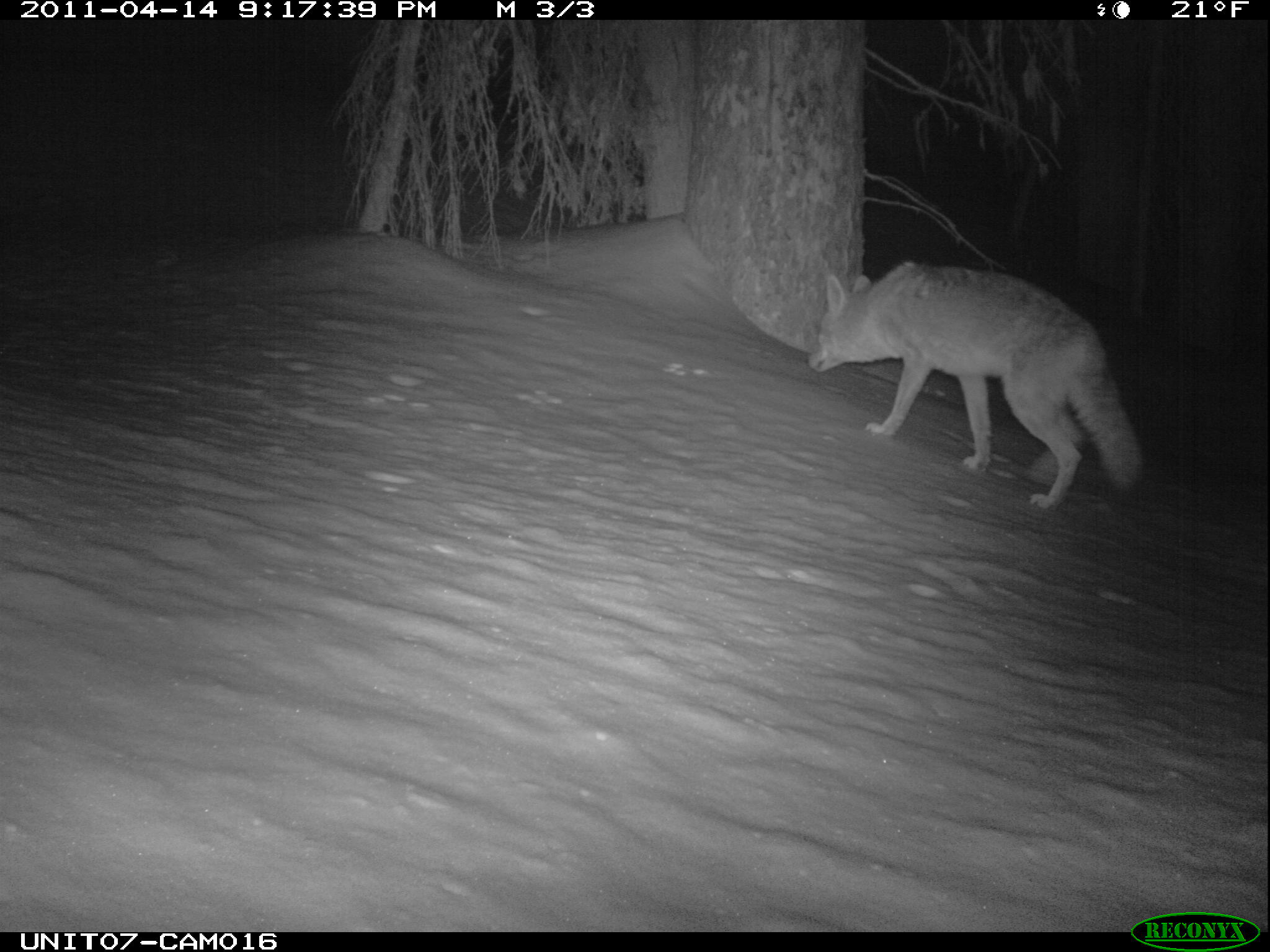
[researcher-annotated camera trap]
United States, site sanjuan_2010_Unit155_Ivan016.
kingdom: Animalia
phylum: Chordata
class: Mammalia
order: Carnivora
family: Canidae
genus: Canis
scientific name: Canis latrans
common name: coyote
Canis latrans (coyote).